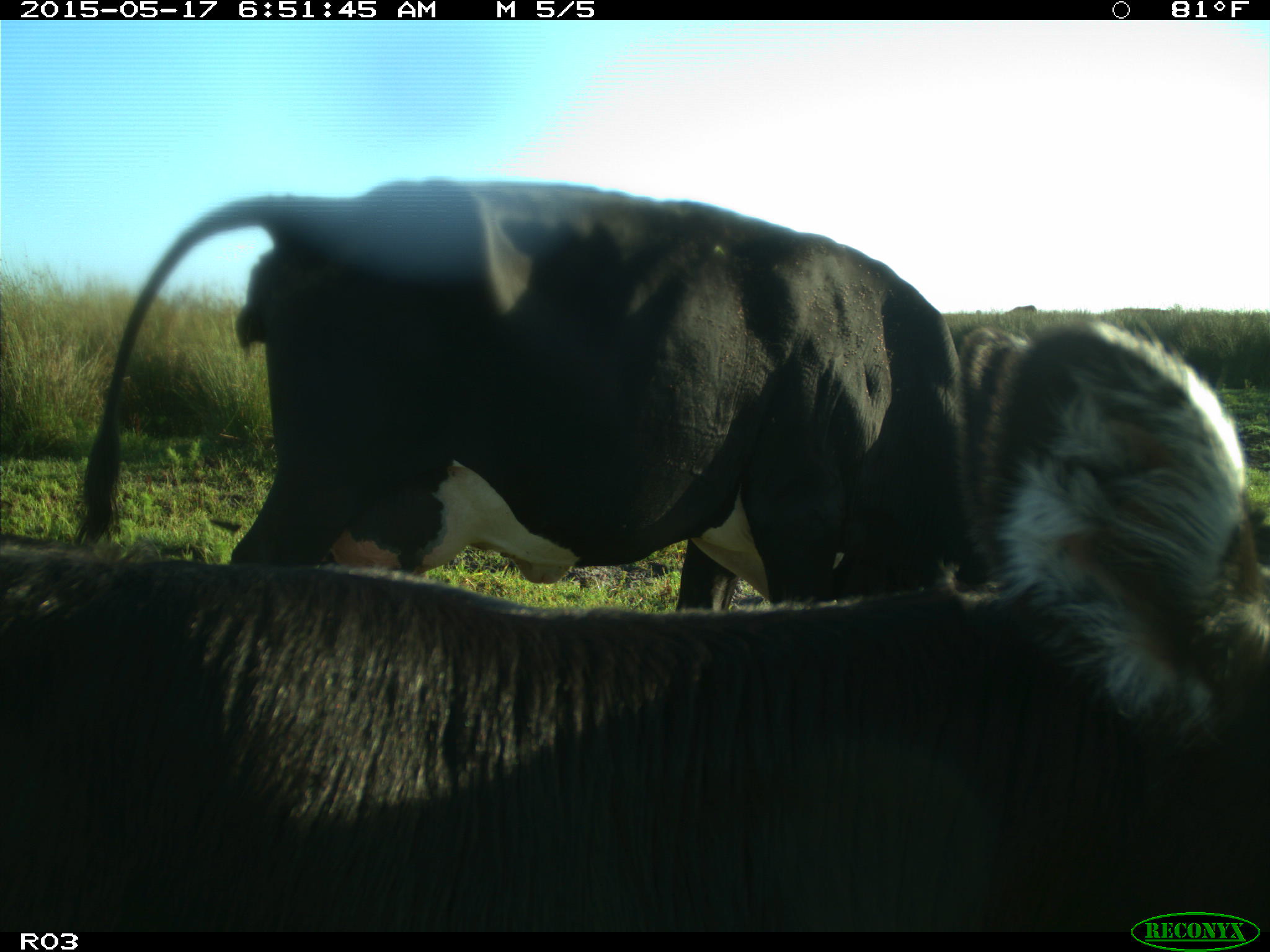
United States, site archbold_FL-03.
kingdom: Animalia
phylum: Chordata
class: Mammalia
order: Artiodactyla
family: Bovidae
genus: Bos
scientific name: Bos taurus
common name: domestic cow